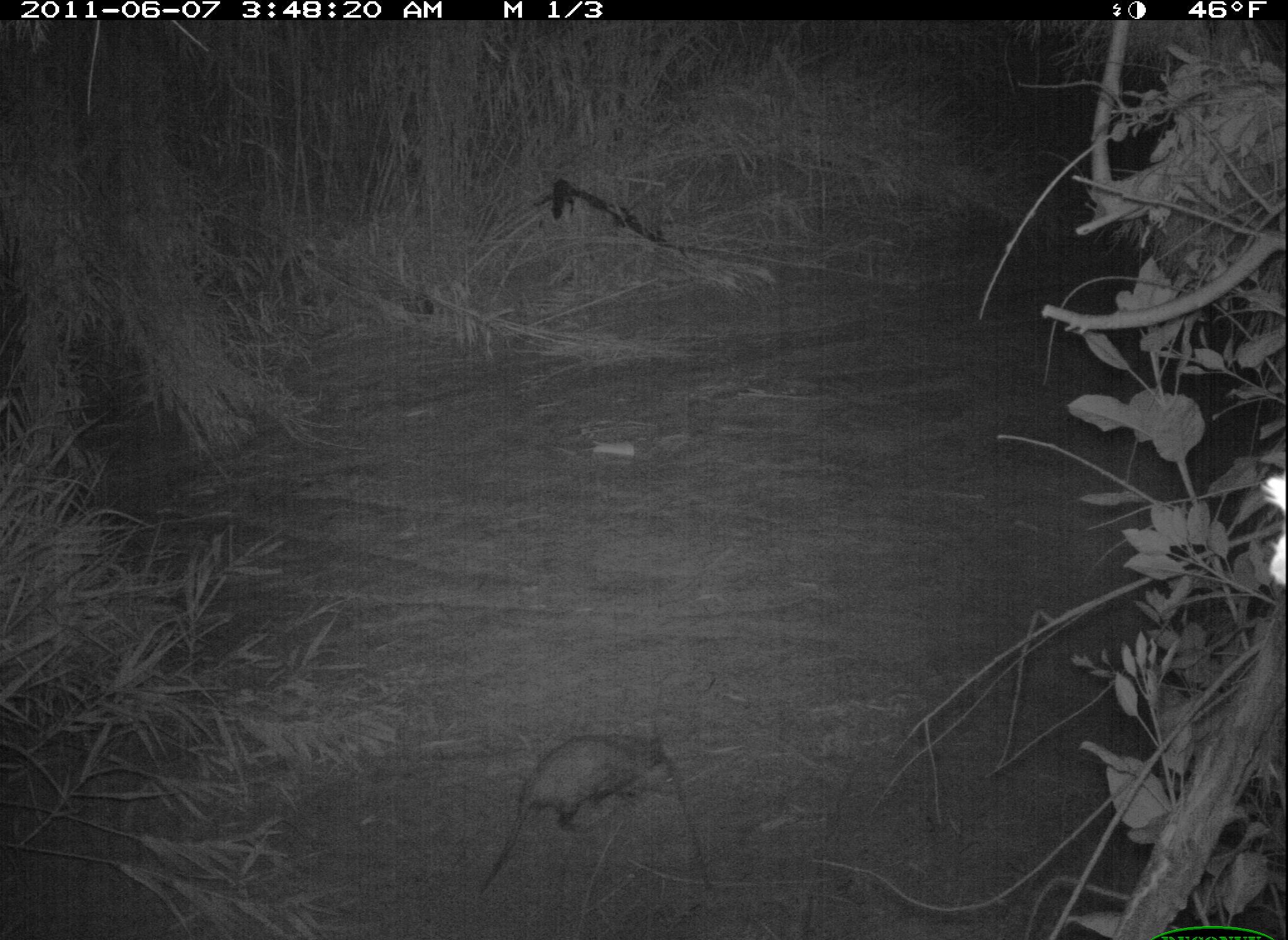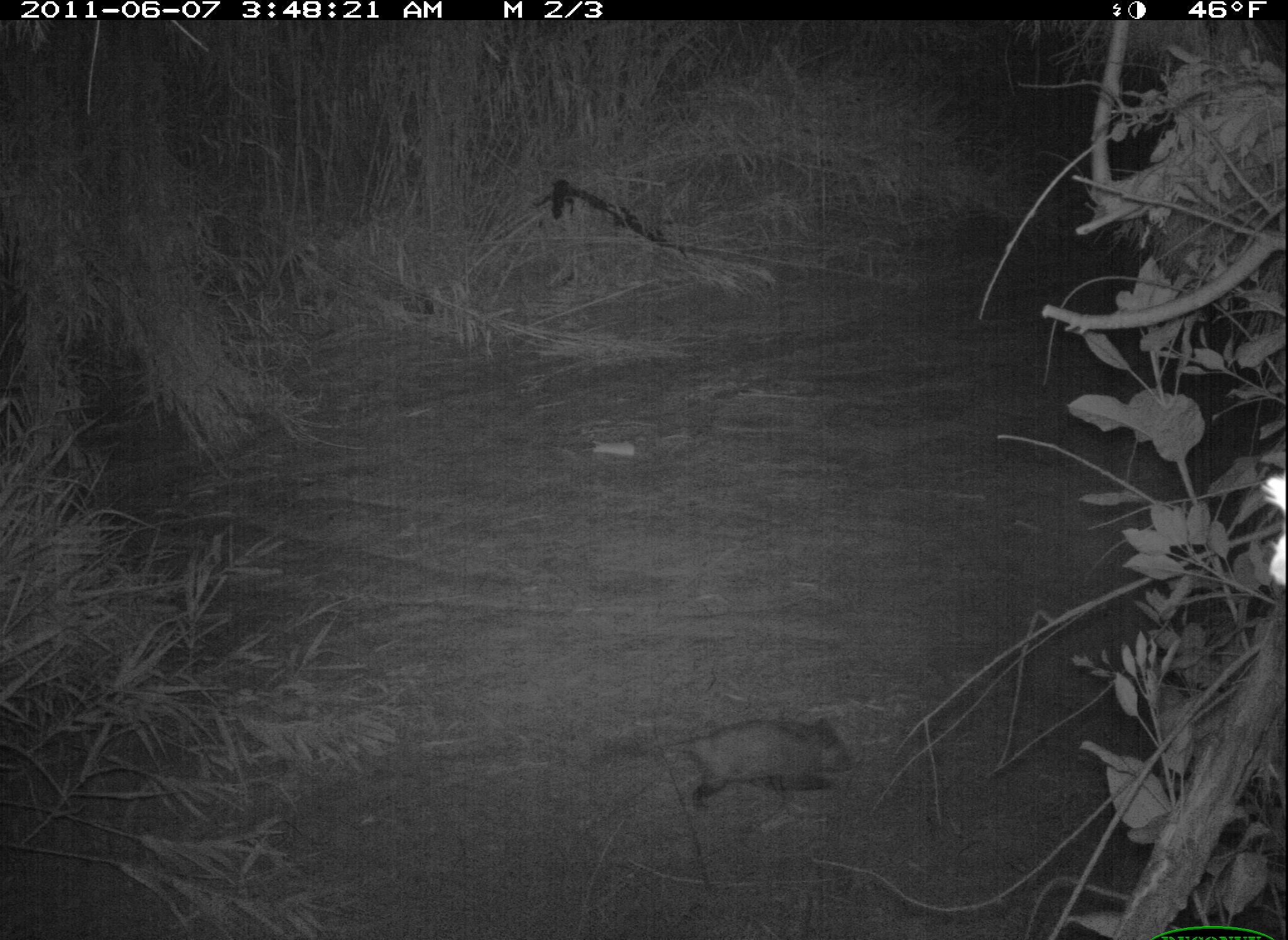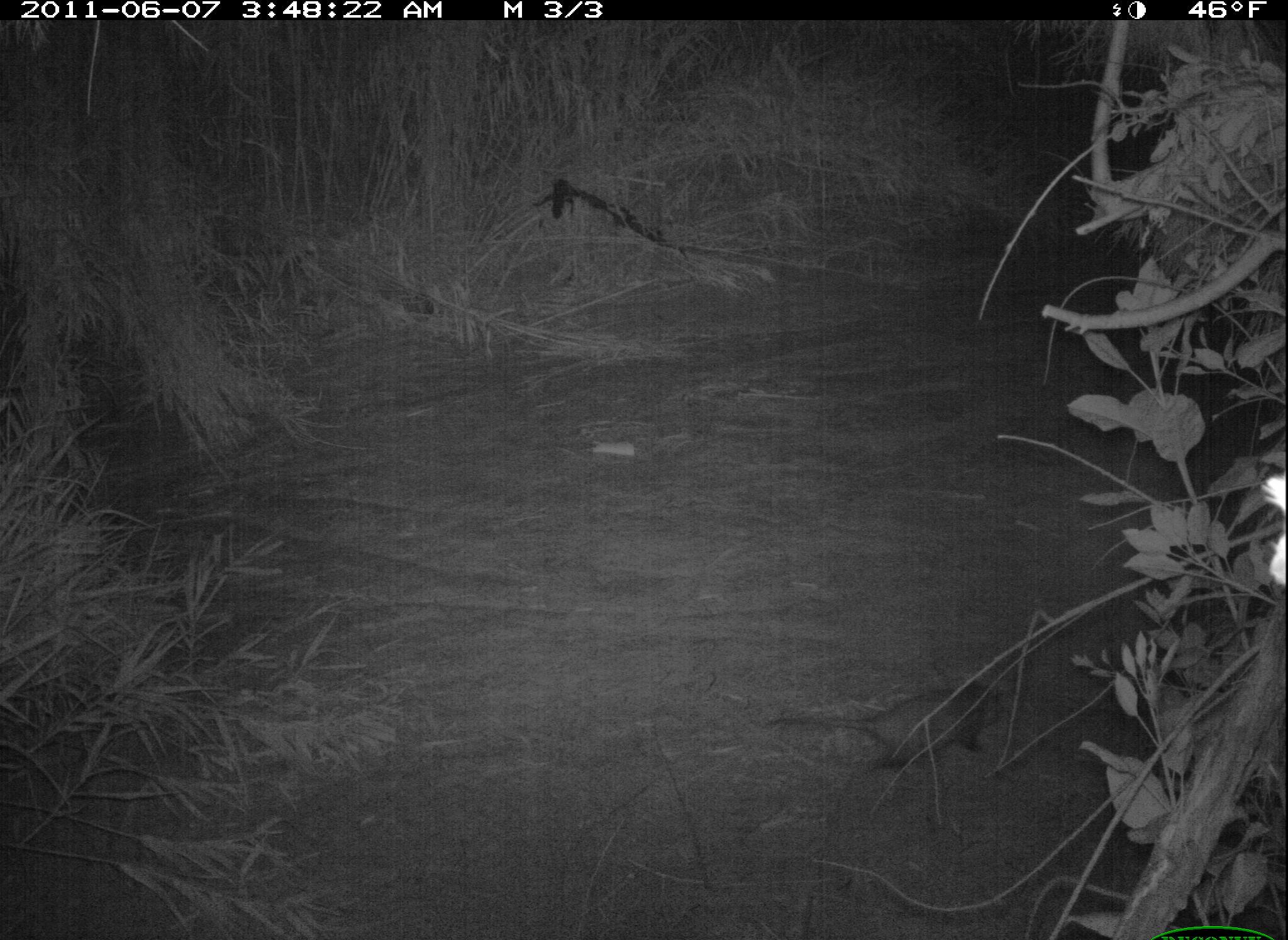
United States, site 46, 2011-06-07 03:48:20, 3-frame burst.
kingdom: Animalia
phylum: Chordata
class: Mammalia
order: Didelphimorphia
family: Didelphidae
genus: Didelphis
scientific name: Didelphis virginiana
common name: virginia opossum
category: opossum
Opossum (virginia opossum) (Didelphis virginiana).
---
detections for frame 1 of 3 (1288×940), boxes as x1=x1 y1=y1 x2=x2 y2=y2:
opossum: x1=462 y1=731 x2=689 y2=907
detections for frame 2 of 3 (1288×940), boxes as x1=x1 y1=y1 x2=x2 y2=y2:
opossum: x1=621 y1=701 x2=863 y2=826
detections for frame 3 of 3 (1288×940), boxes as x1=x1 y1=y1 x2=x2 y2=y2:
opossum: x1=742 y1=662 x2=1022 y2=794